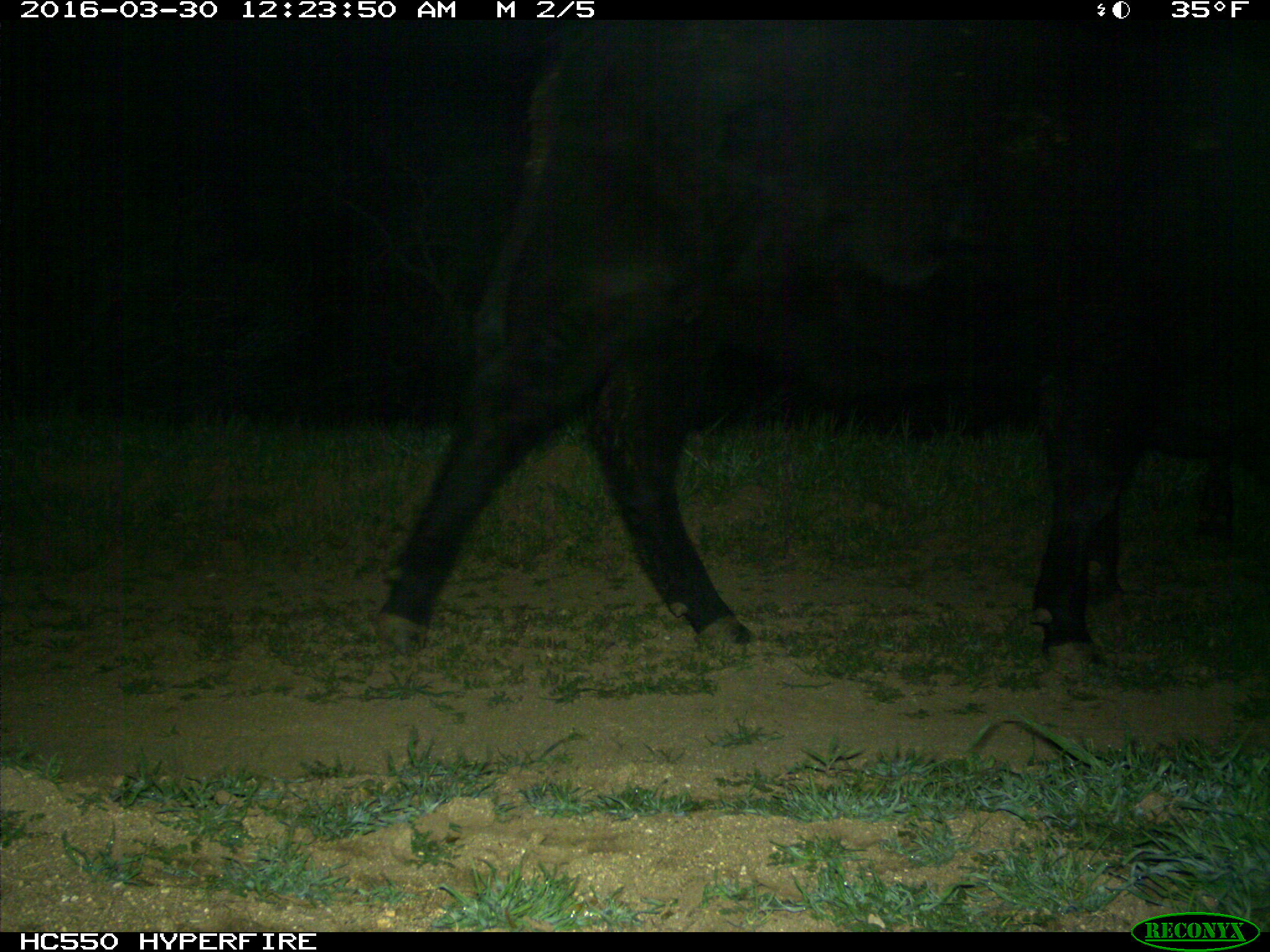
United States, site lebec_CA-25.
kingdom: Animalia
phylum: Chordata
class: Mammalia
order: Artiodactyla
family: Bovidae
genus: Bos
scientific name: Bos taurus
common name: domestic cow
Bos taurus (domestic cow).